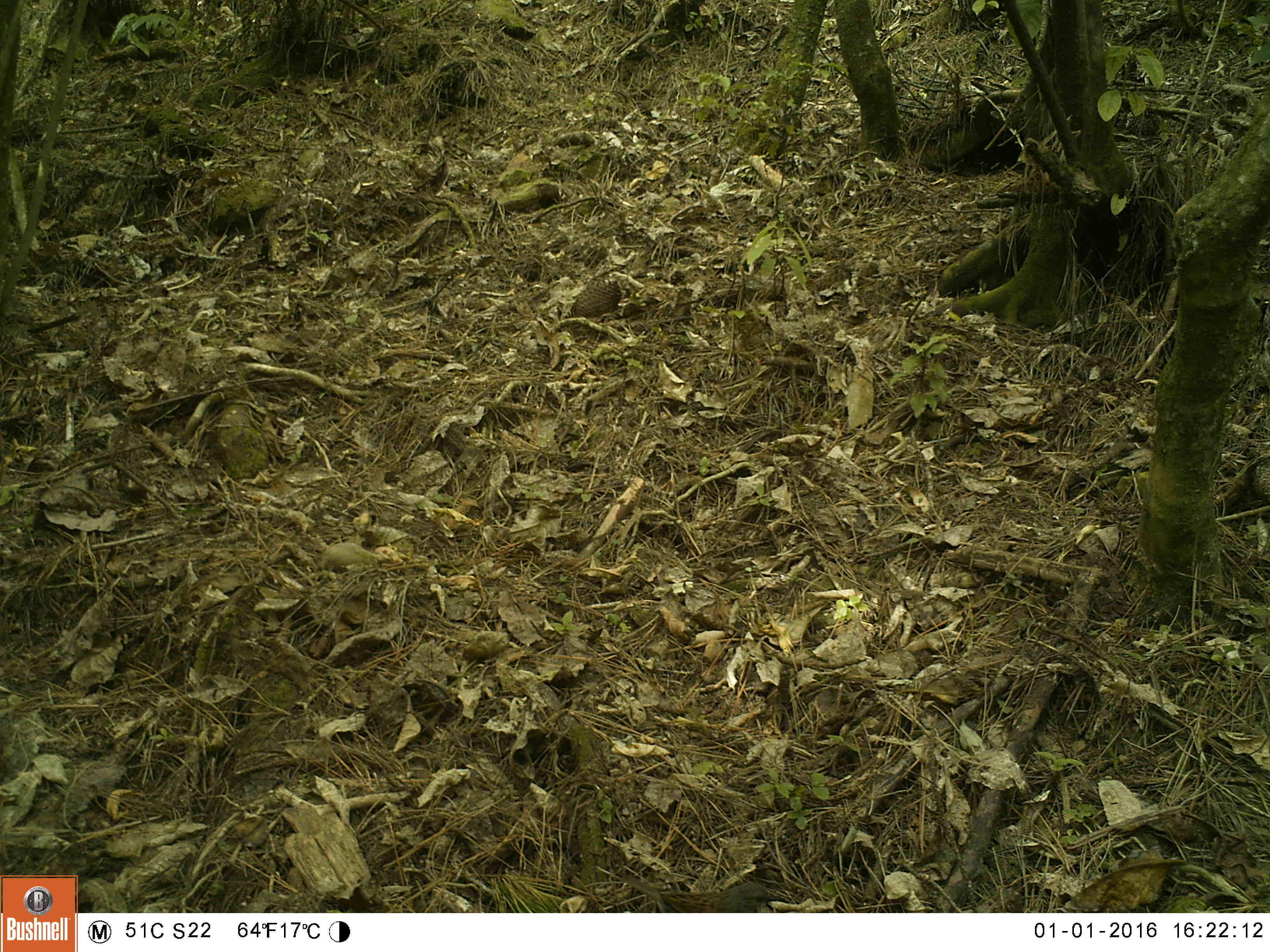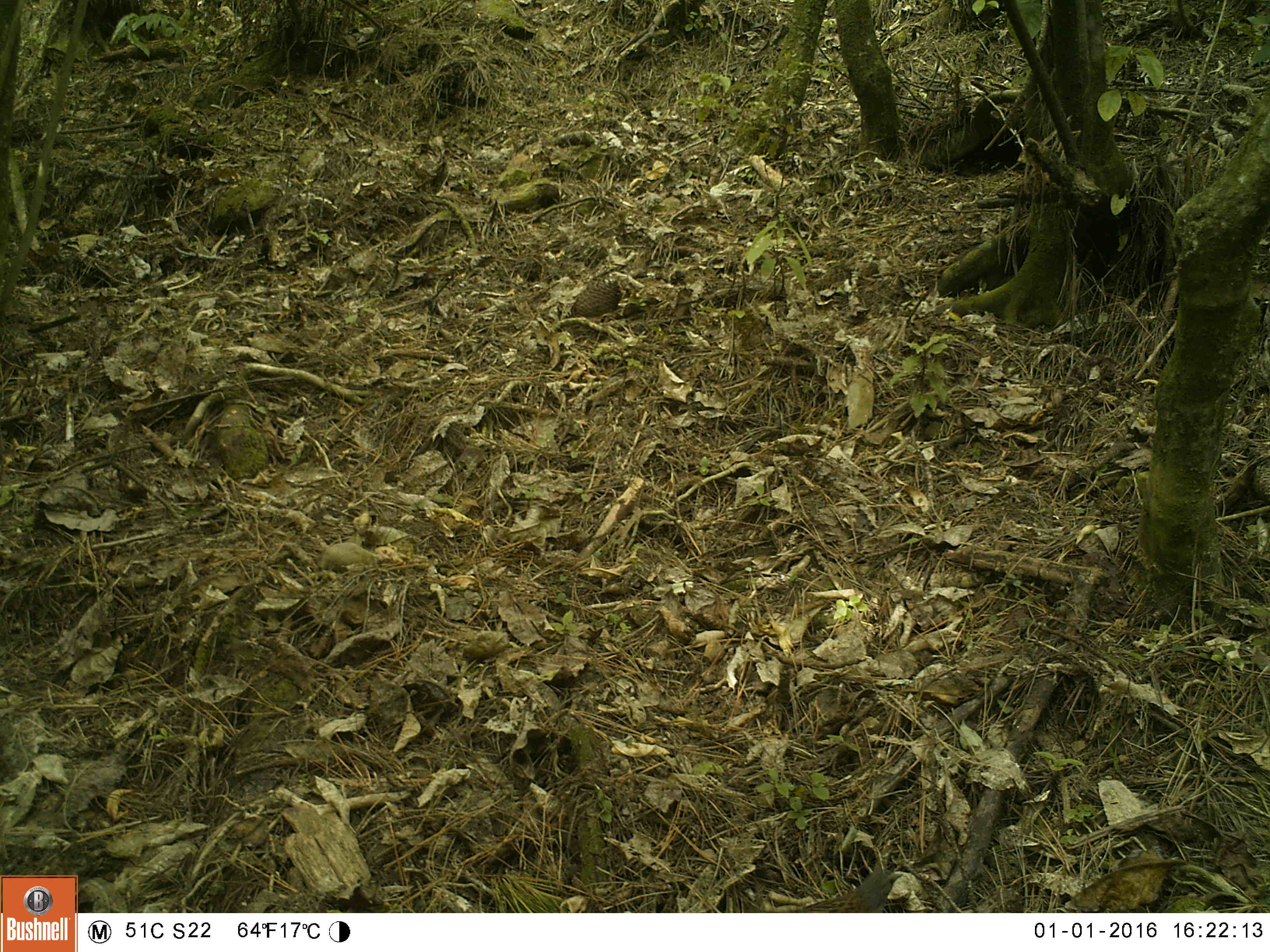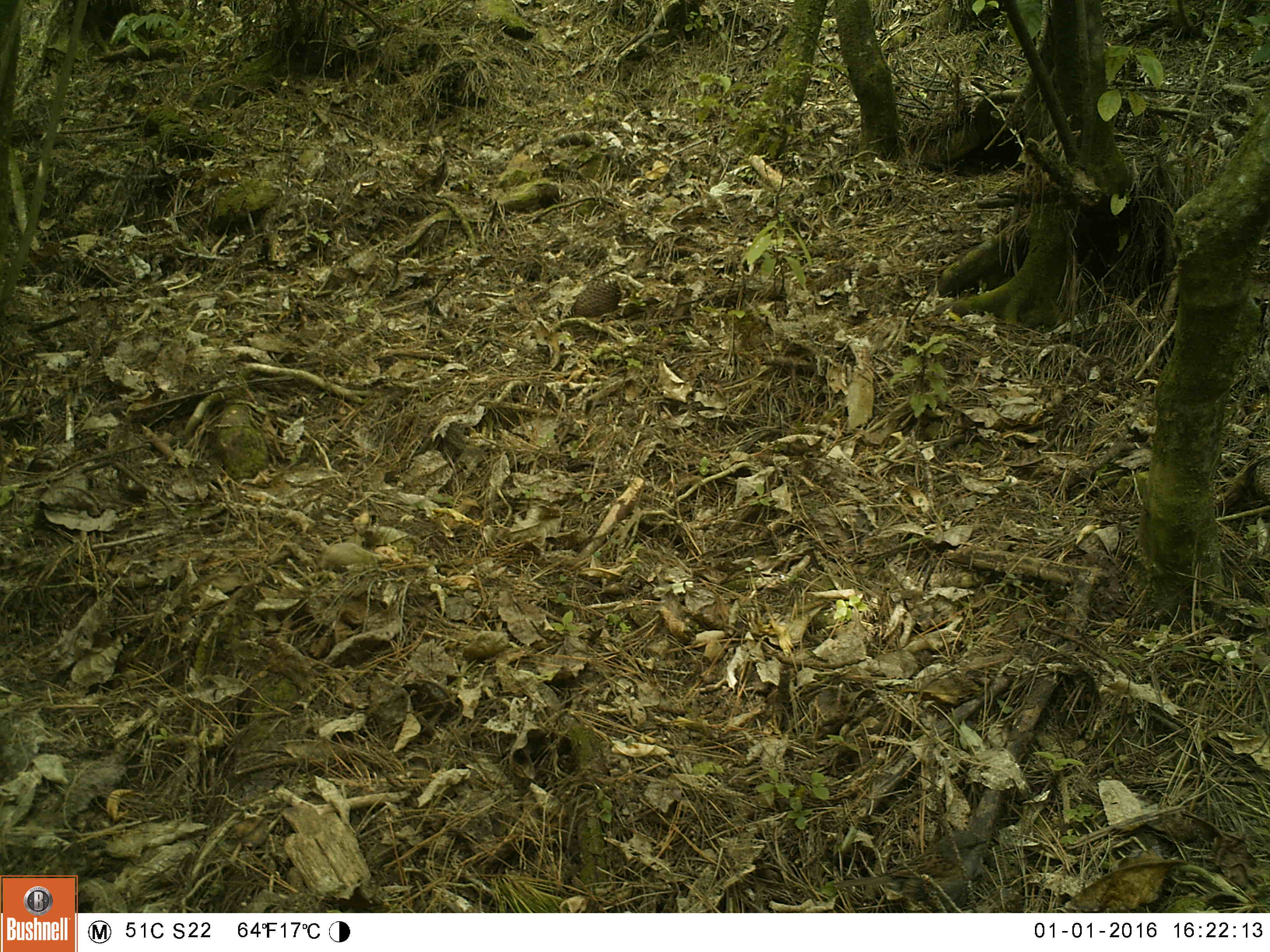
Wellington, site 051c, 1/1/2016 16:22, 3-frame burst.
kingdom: Animalia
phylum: Chordata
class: Aves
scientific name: Aves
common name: bird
Bird (Aves).